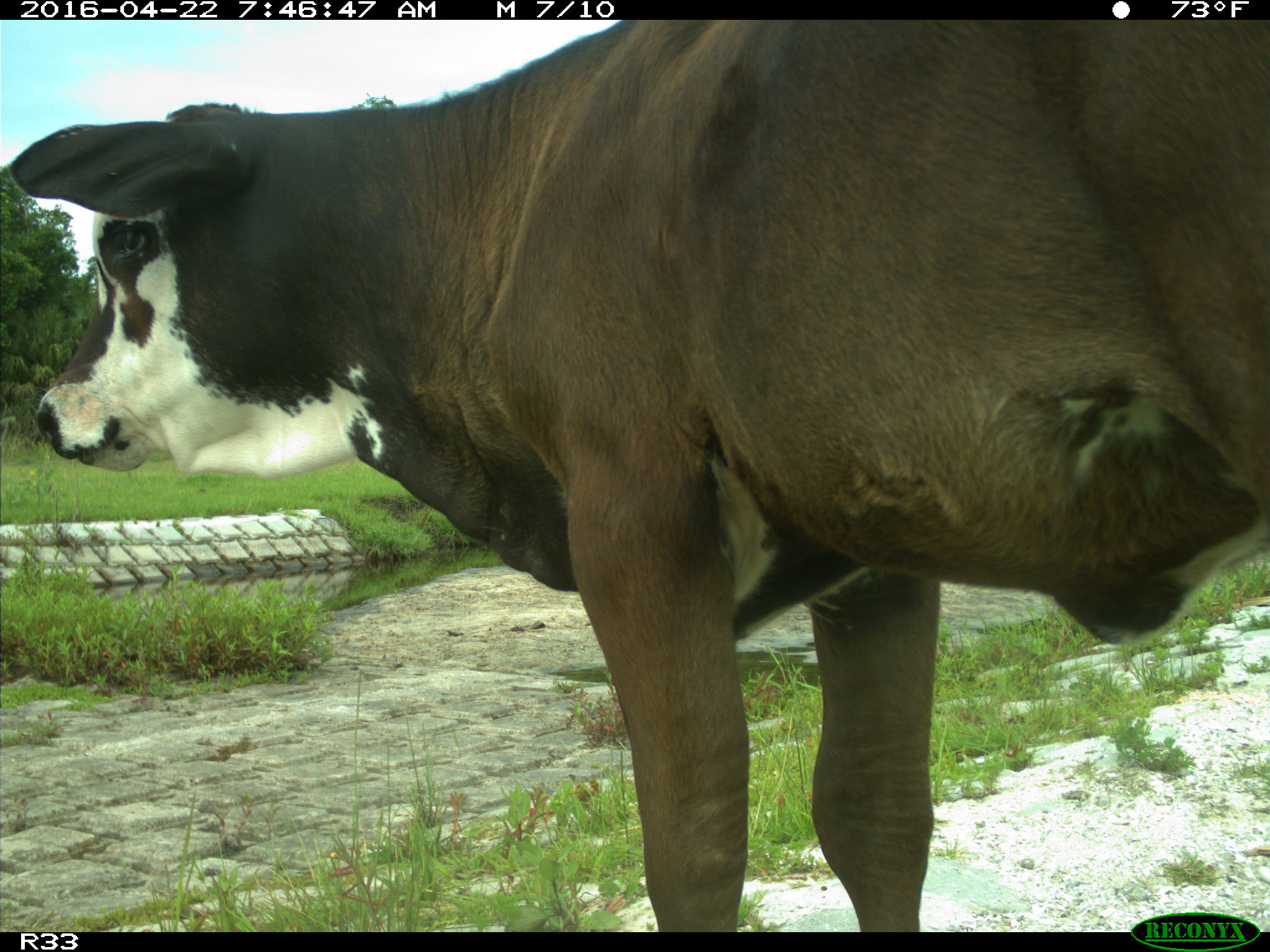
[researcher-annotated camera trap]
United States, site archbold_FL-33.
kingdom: Animalia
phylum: Chordata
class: Mammalia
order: Artiodactyla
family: Bovidae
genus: Bos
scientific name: Bos taurus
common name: domestic cow